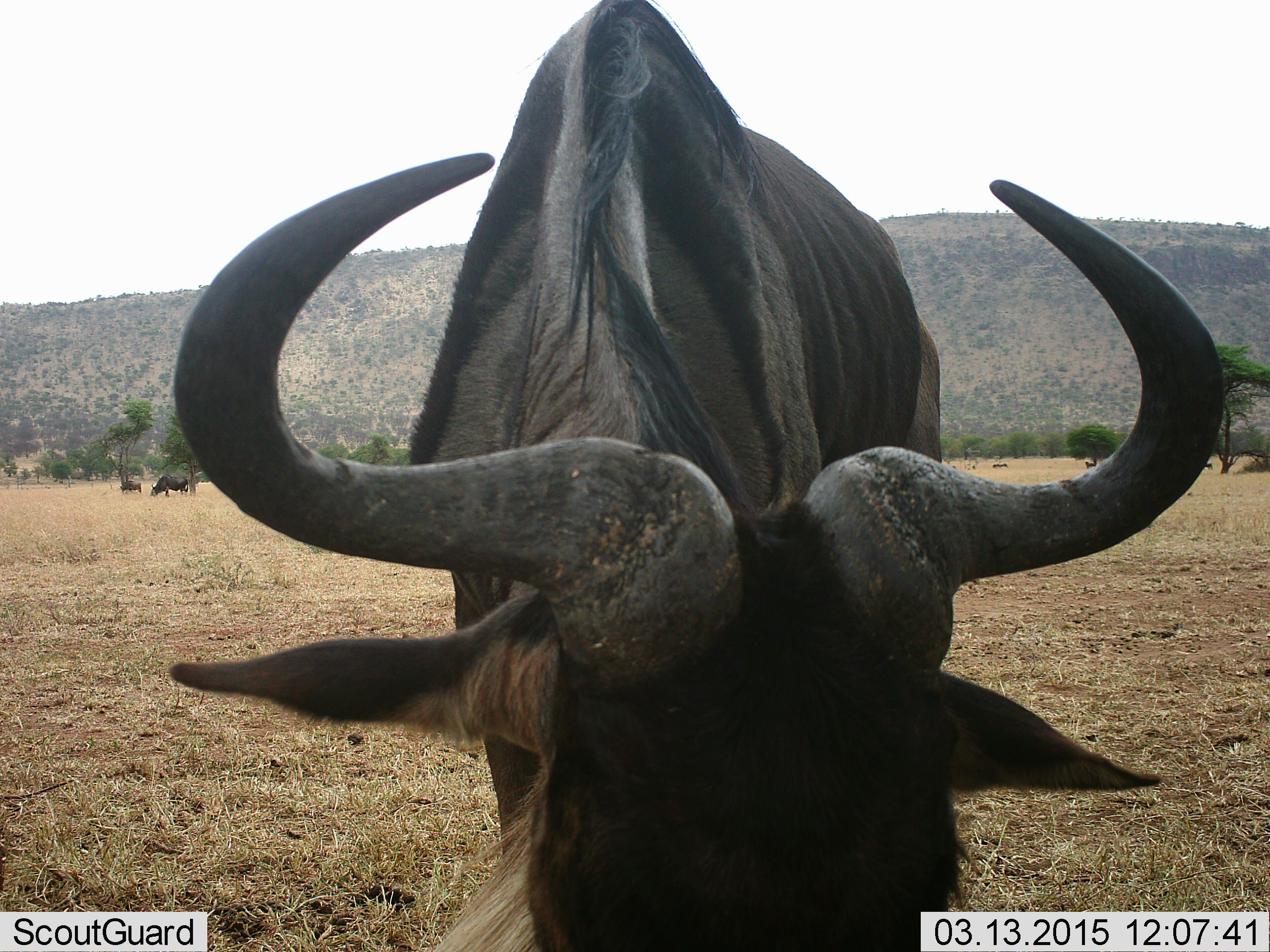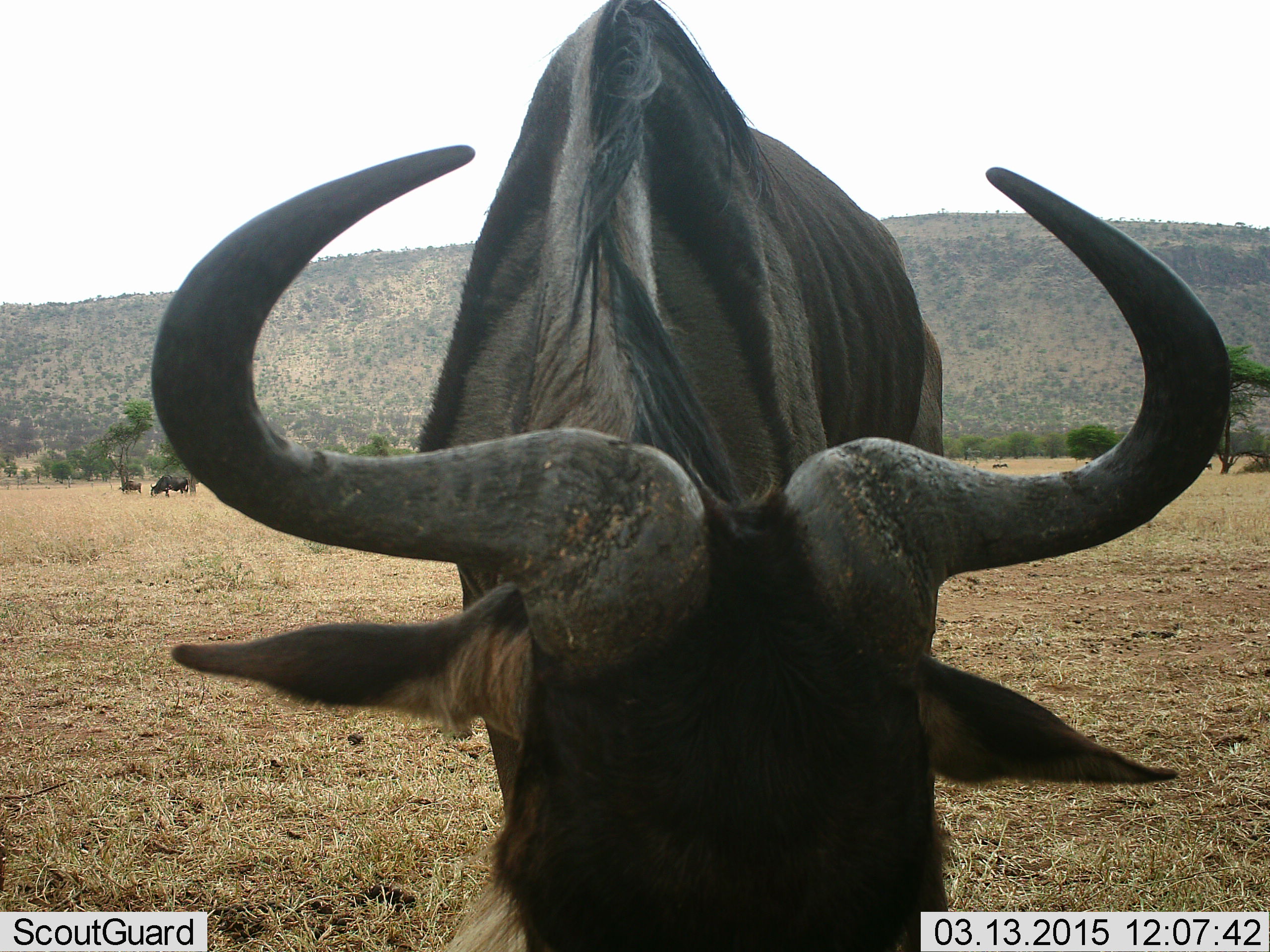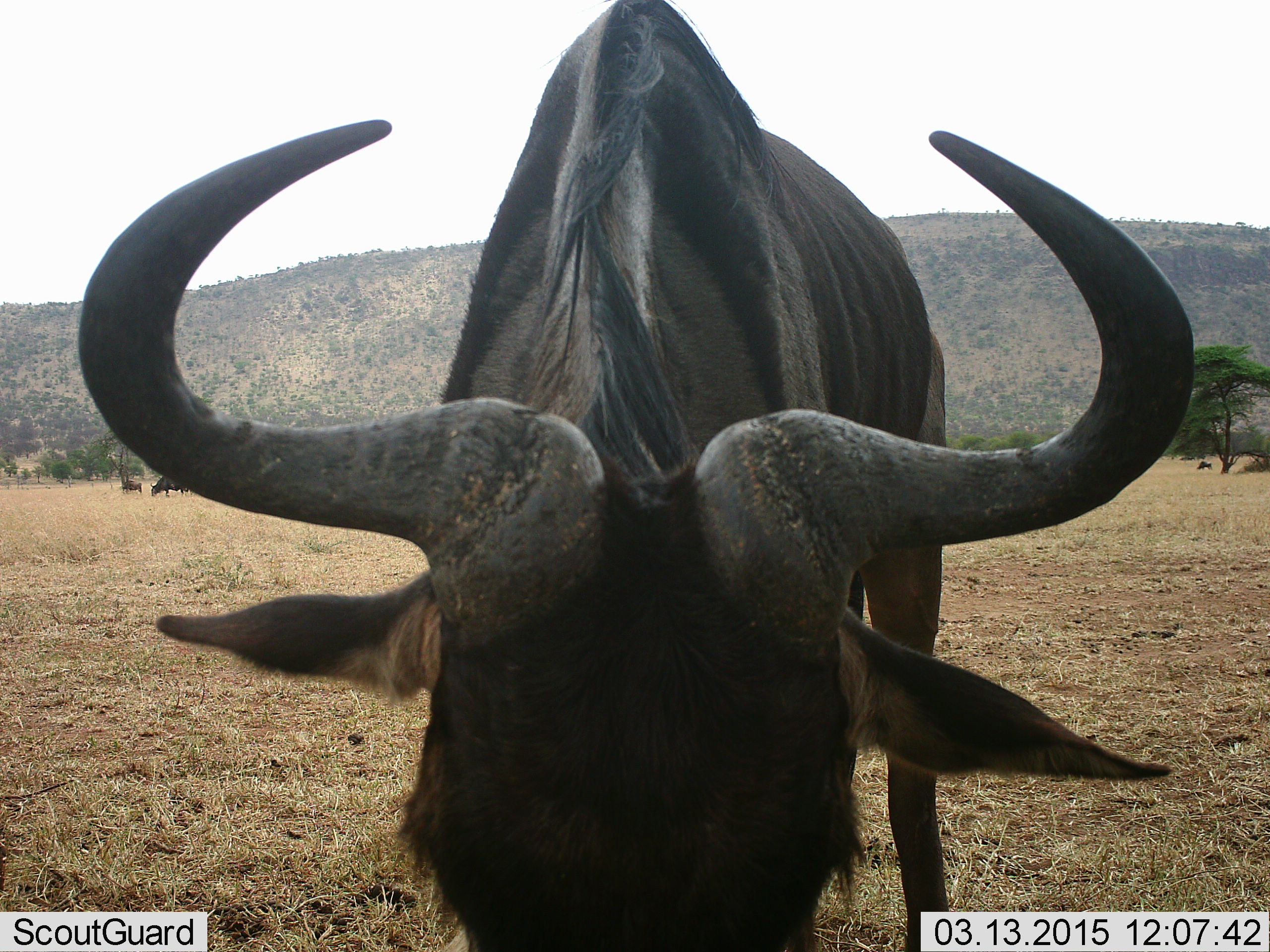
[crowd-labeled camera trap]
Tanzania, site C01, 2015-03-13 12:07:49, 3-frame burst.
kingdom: Animalia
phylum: Chordata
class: Mammalia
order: Artiodactyla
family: Bovidae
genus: Connochaetes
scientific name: Connochaetes taurinus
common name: blue wildebeest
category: wildebeest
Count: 4.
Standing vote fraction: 60%.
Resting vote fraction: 10%.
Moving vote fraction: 0%.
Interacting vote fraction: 0%.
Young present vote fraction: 0%.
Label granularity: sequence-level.